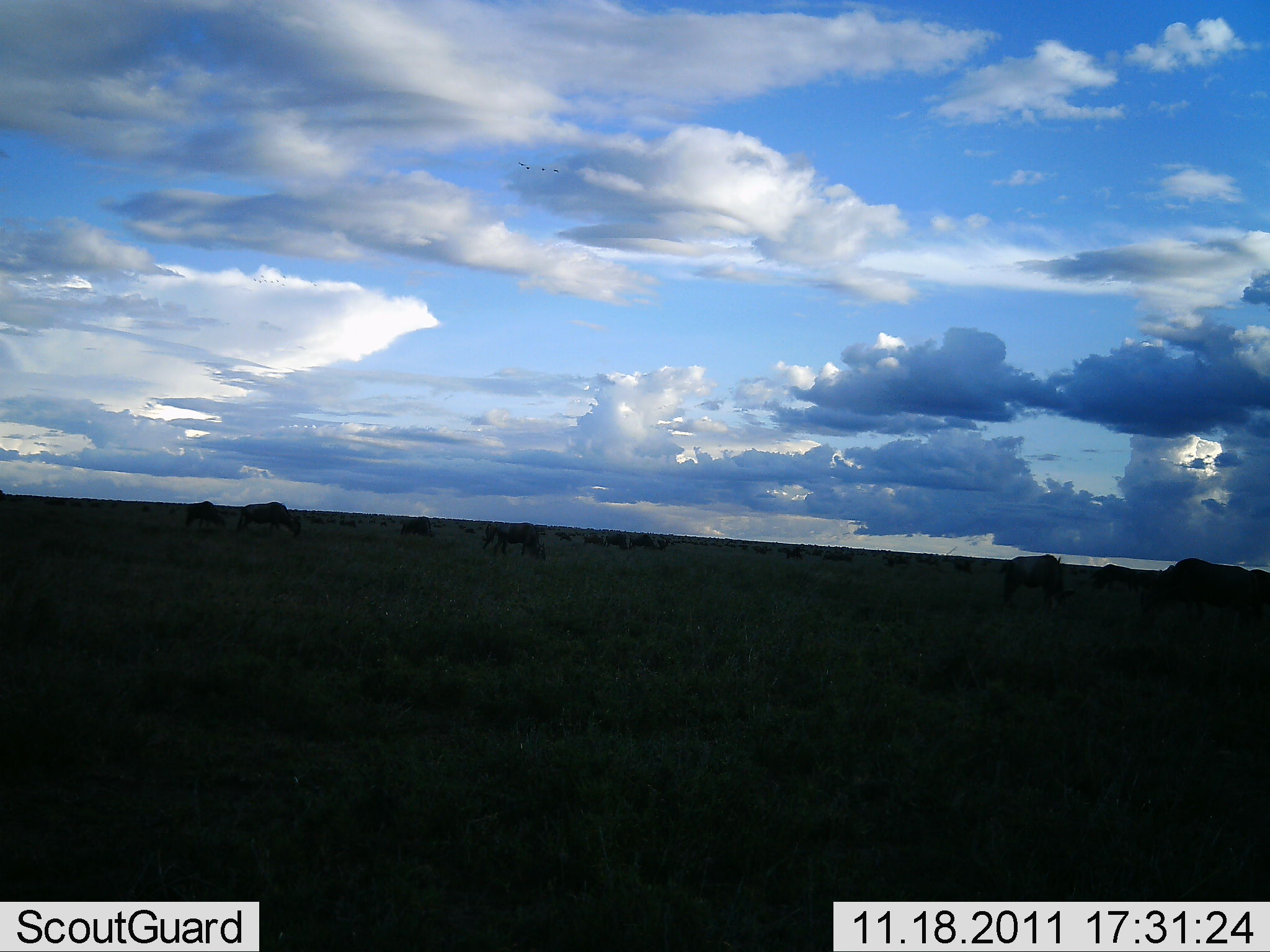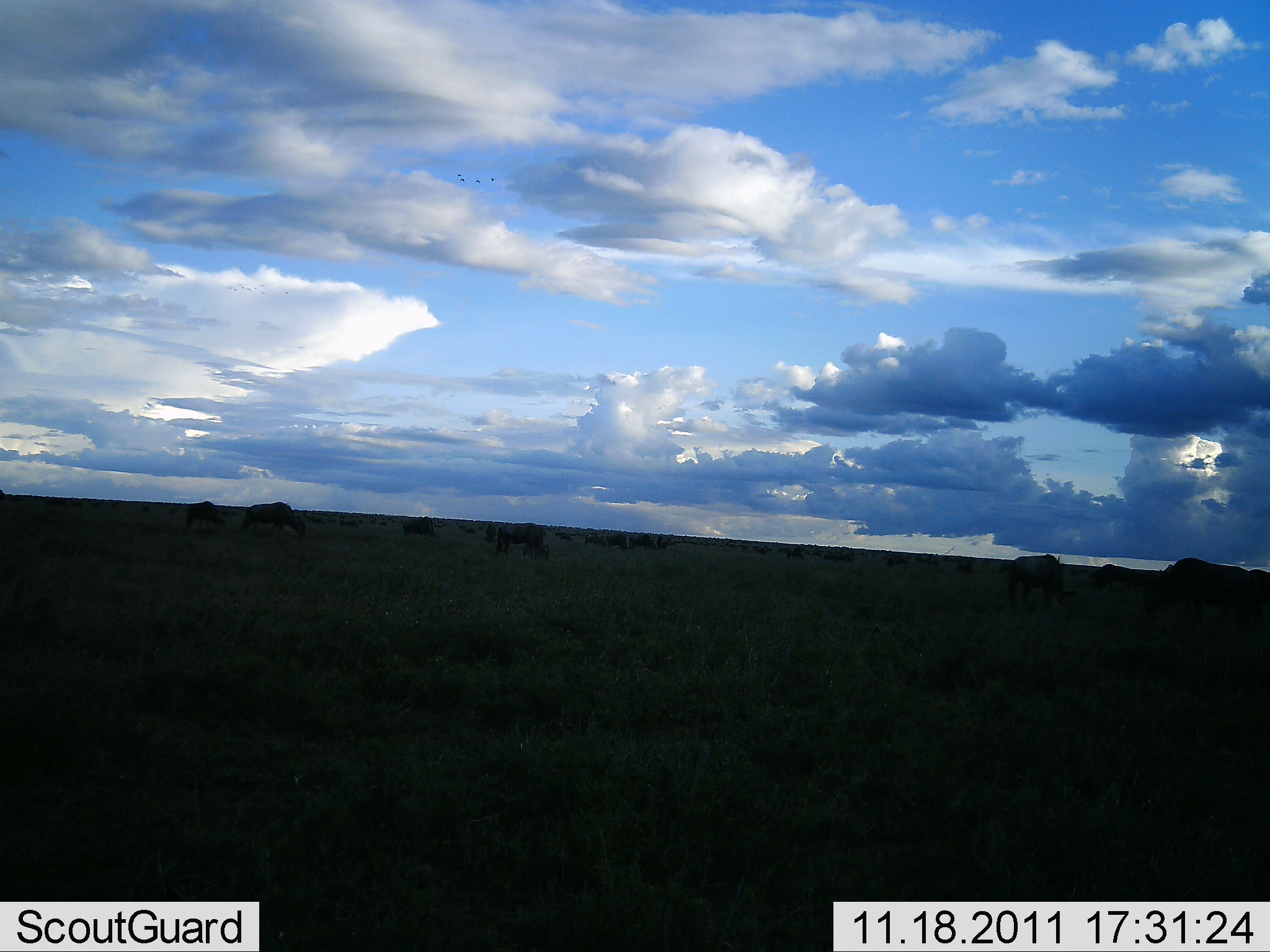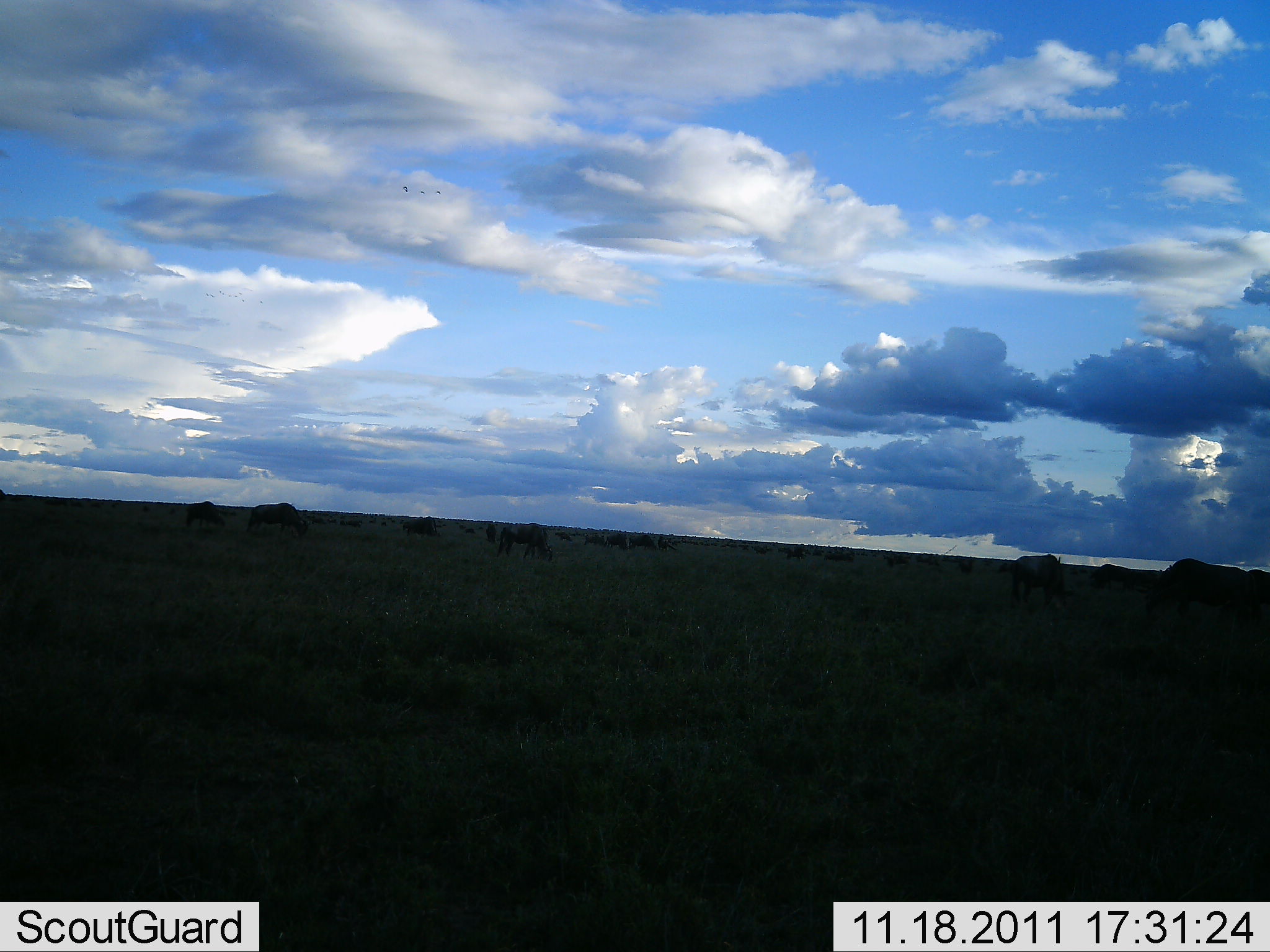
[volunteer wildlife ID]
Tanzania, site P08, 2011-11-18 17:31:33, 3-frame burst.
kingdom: Animalia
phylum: Chordata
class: Mammalia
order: Artiodactyla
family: Bovidae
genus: Connochaetes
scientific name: Connochaetes taurinus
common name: blue wildebeest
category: wildebeest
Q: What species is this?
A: Wildebeest (blue wildebeest) (Connochaetes taurinus).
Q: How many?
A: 11-50.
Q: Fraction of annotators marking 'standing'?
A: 58%.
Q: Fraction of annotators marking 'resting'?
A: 0%.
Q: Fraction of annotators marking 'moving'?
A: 25%.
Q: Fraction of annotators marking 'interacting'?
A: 0%.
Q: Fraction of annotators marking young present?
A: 0%.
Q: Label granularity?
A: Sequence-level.